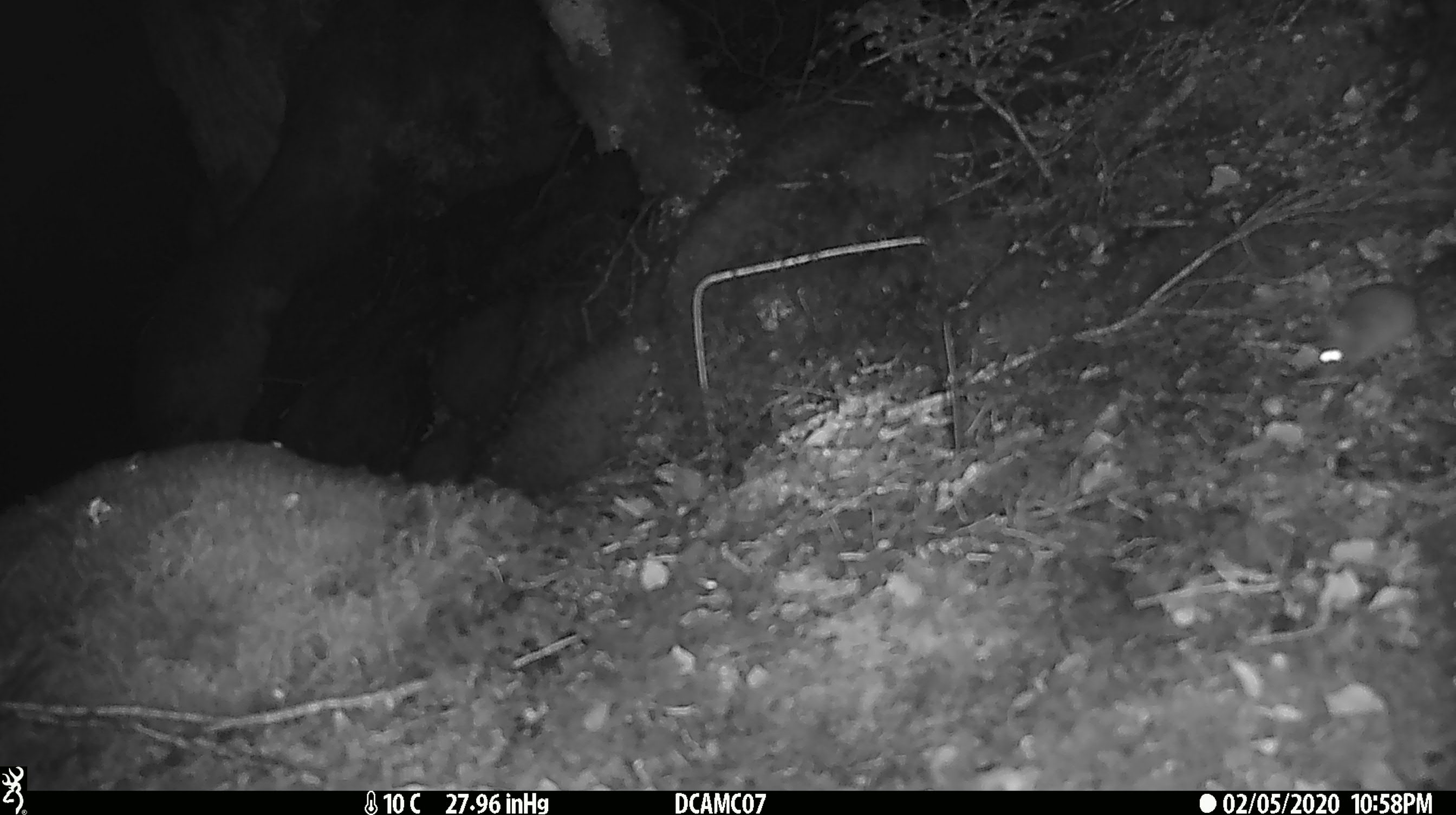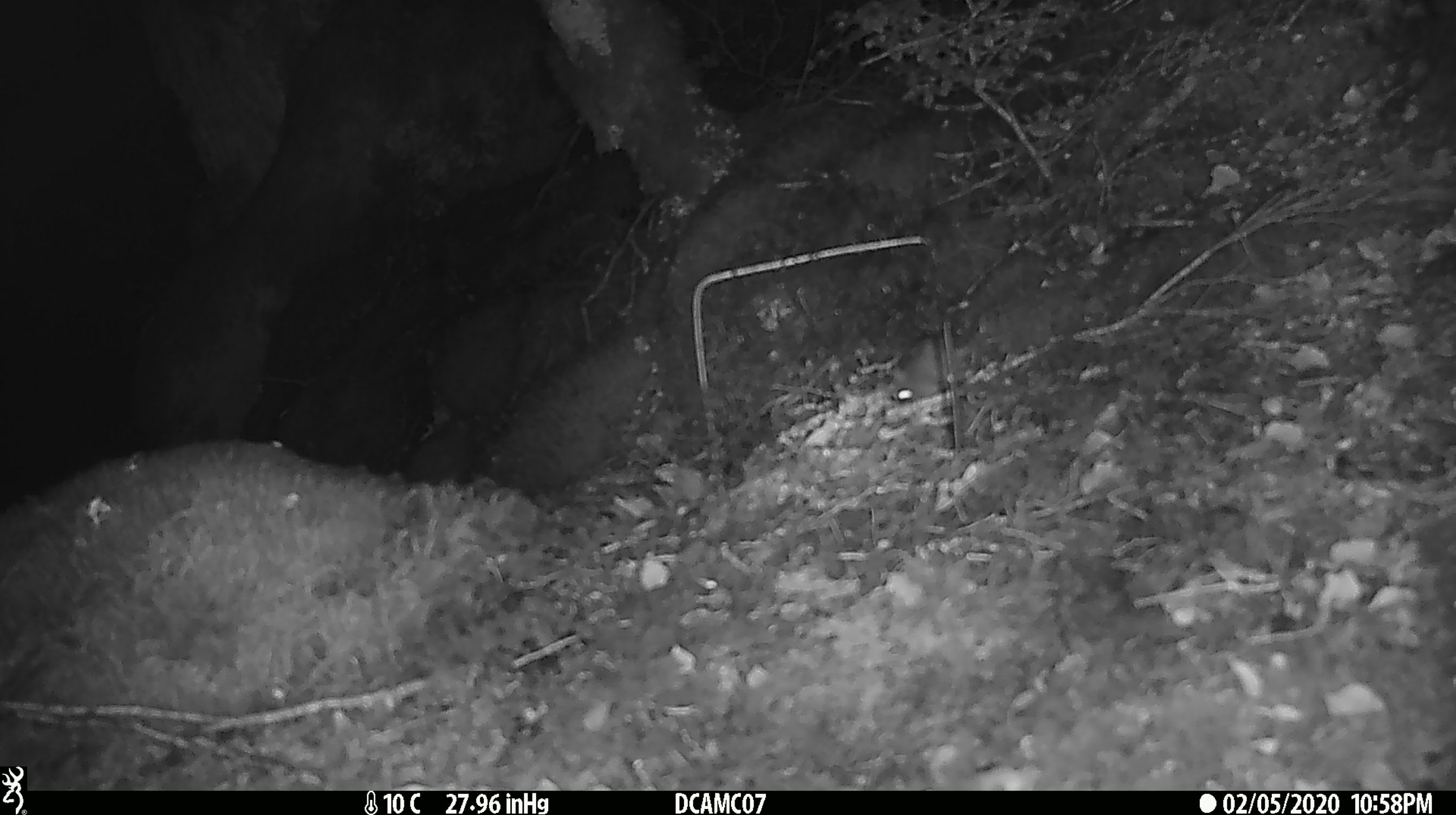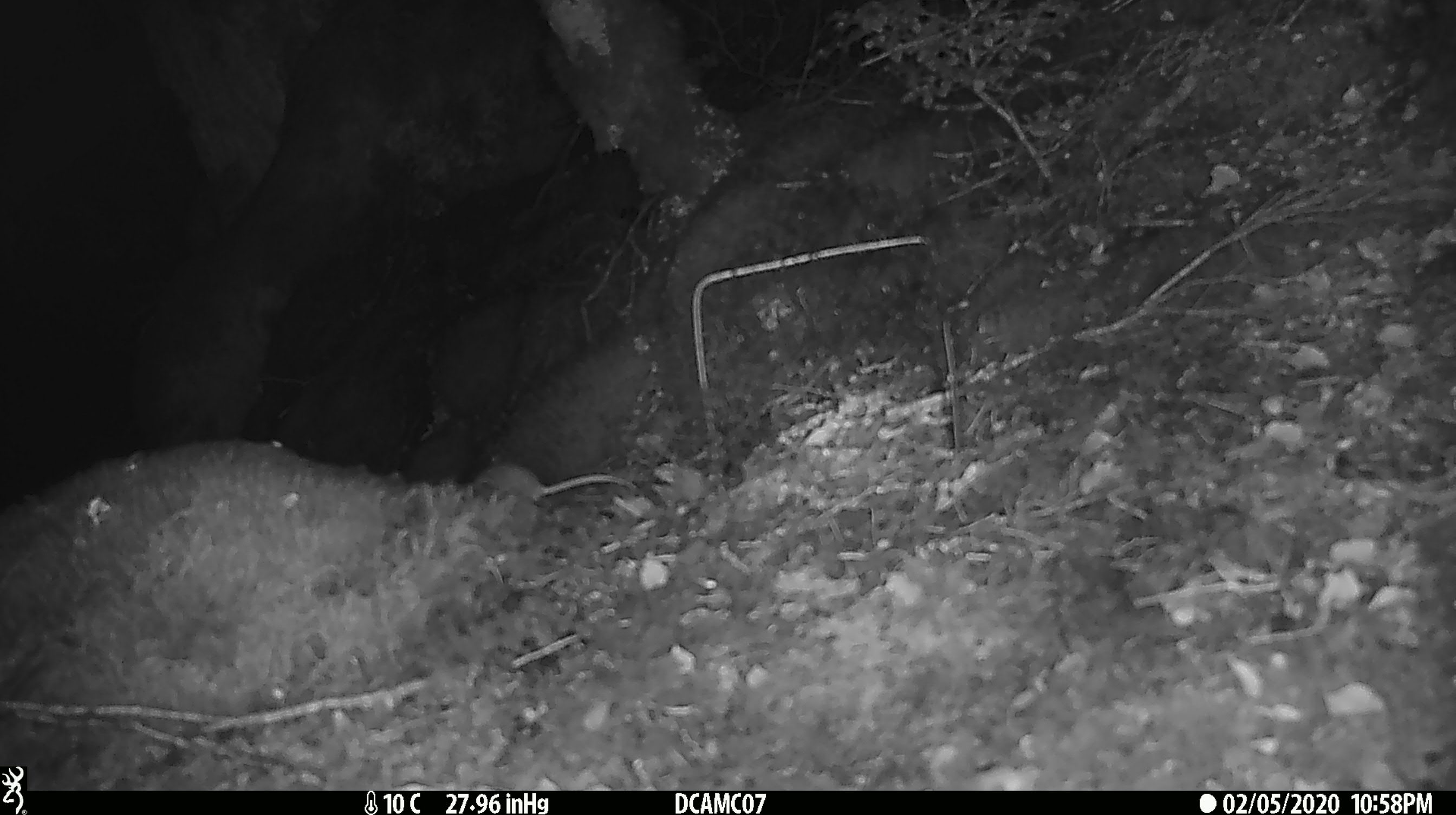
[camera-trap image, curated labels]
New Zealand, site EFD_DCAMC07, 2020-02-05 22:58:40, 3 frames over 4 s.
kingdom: Animalia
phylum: Chordata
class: Mammalia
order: Rodentia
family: Muridae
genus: Mus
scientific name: Mus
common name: mouse